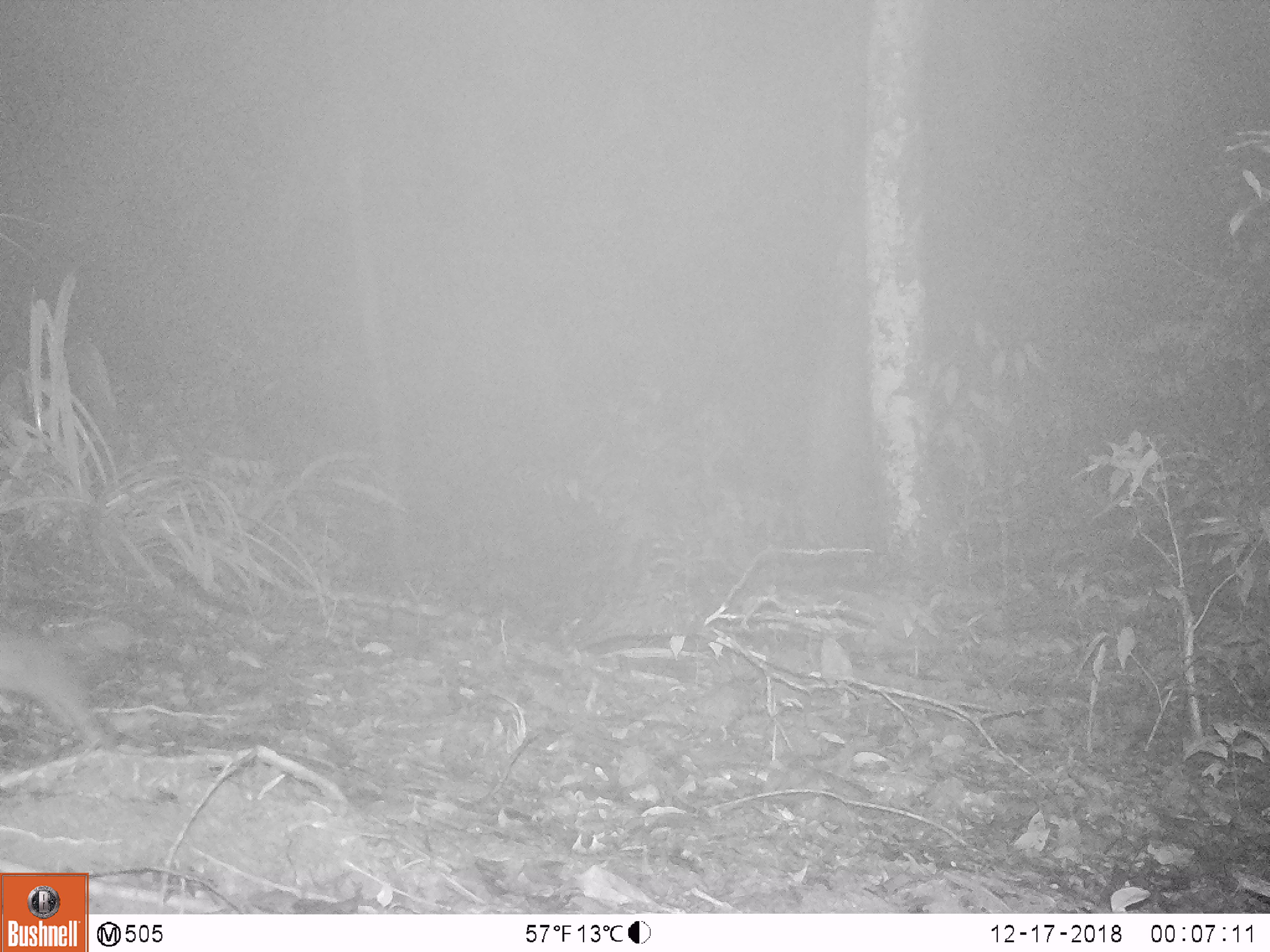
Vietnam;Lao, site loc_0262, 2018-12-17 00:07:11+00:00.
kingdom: Animalia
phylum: Chordata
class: Mammalia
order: Carnivora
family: Mustelidae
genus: Melogale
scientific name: Melogale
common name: ferret badger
Ferret badger (Melogale). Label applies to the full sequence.